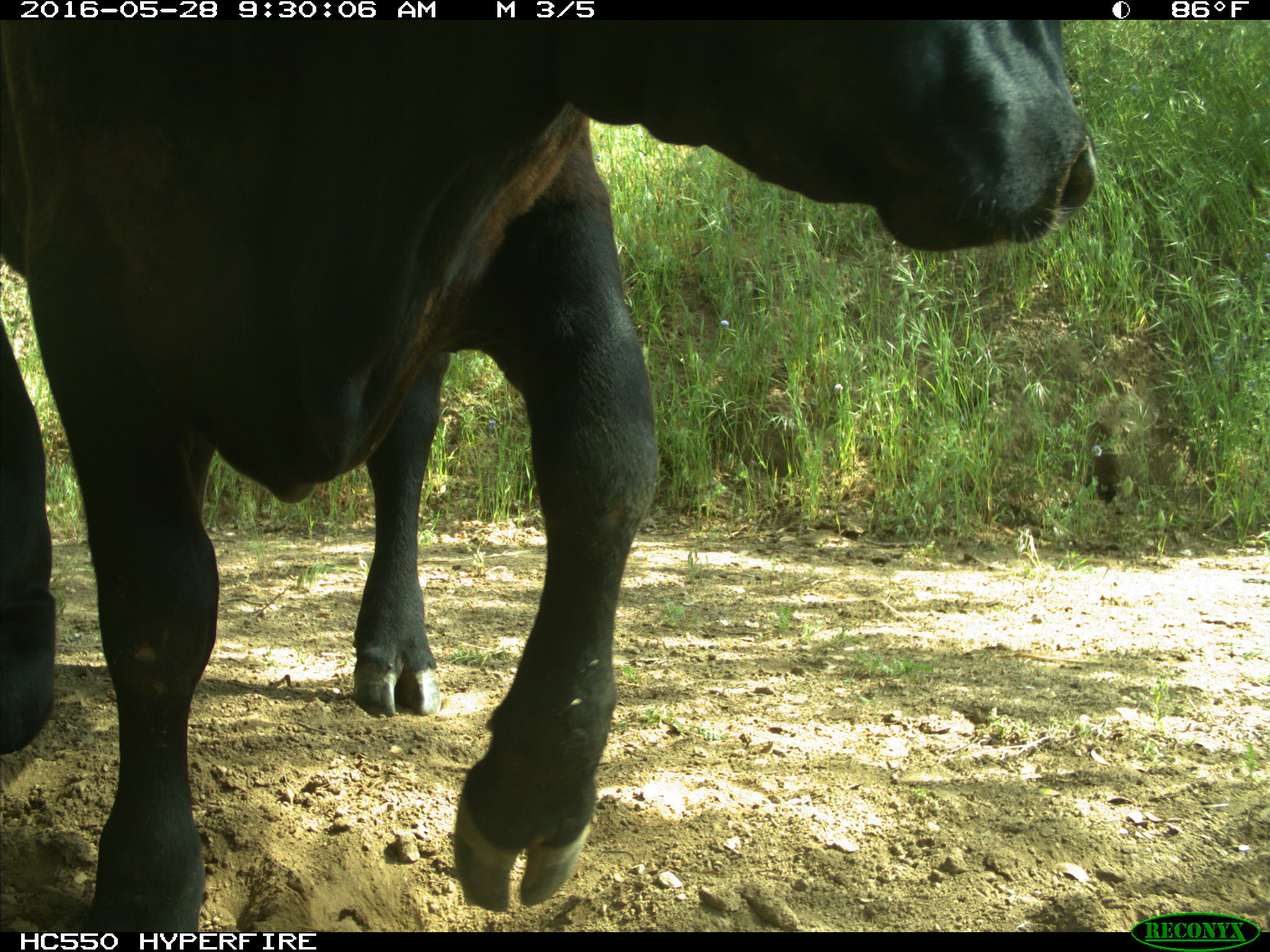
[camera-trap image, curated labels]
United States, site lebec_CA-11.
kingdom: Animalia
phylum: Chordata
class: Mammalia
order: Artiodactyla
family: Bovidae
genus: Bos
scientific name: Bos taurus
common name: domestic cow